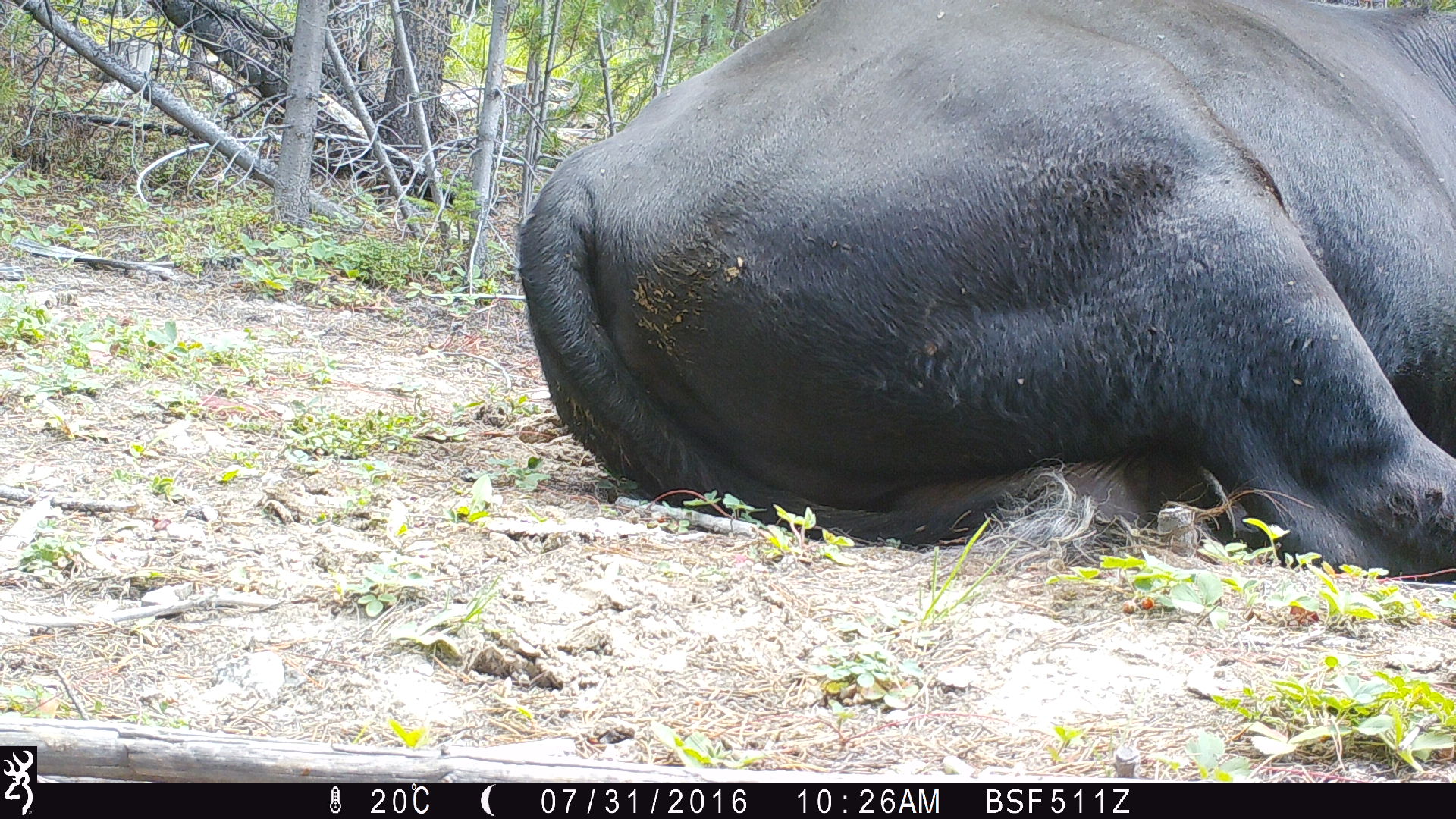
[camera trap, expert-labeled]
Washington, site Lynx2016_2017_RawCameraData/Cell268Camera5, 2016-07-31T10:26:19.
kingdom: Animalia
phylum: Chordata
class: Mammalia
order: Artiodactyla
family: Bovidae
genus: Bos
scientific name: Bos taurus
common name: domestic cattle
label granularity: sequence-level